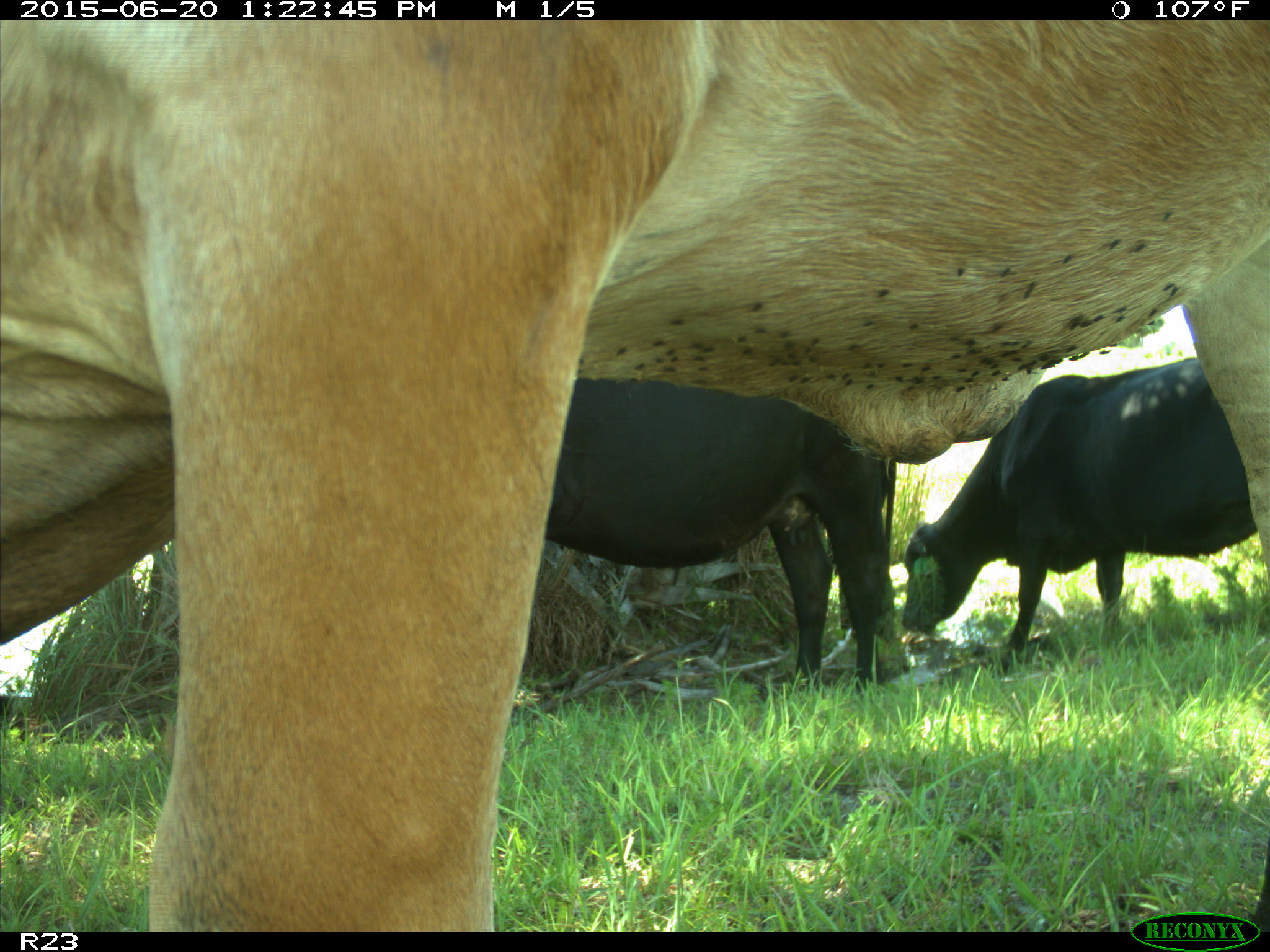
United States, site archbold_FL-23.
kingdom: Animalia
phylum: Chordata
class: Mammalia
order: Artiodactyla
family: Bovidae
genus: Bos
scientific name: Bos taurus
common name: domestic cow